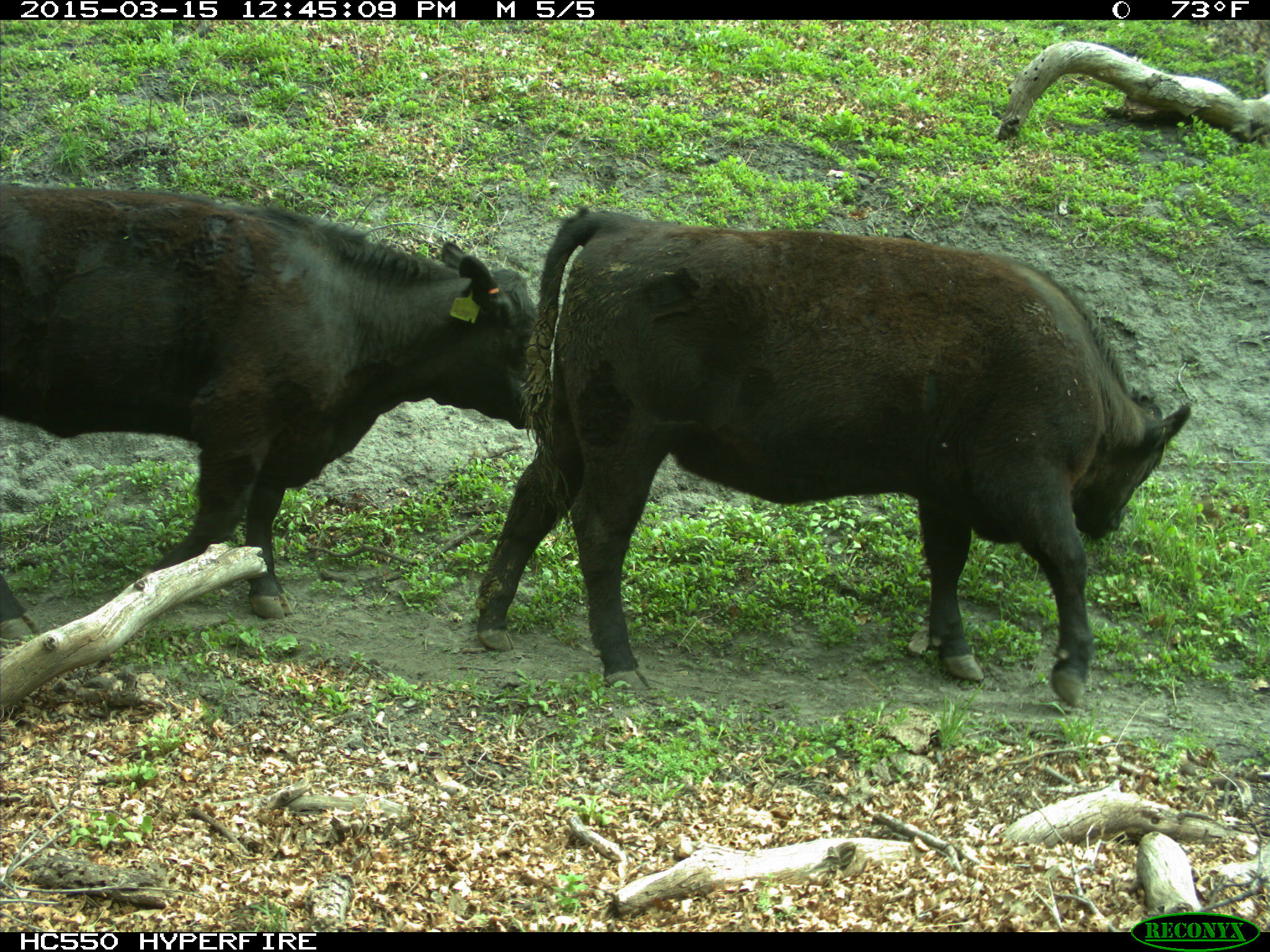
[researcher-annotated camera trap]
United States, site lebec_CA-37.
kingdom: Animalia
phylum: Chordata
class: Mammalia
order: Artiodactyla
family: Bovidae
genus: Bos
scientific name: Bos taurus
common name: domestic cow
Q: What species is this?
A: Bos taurus (domestic cow).